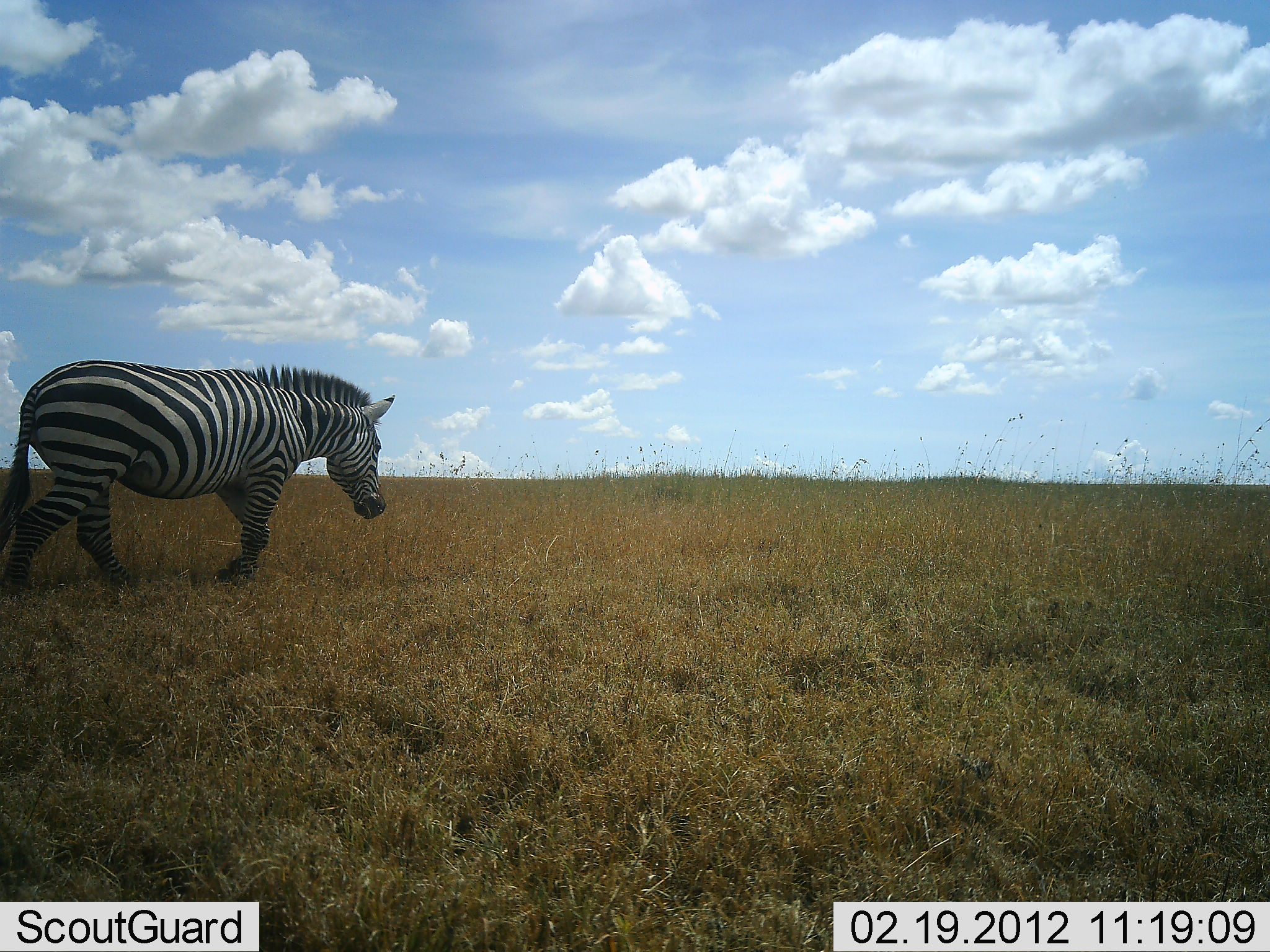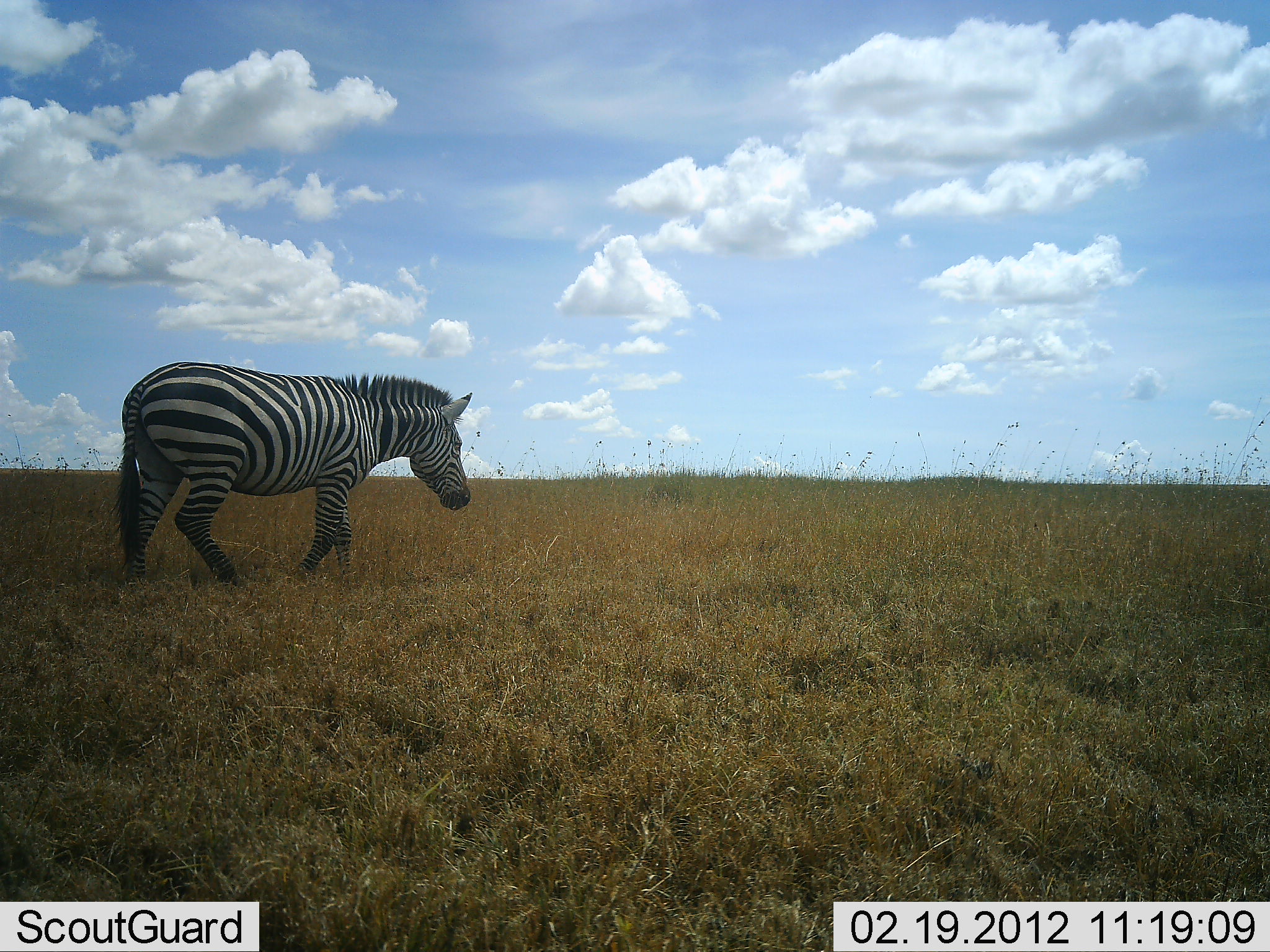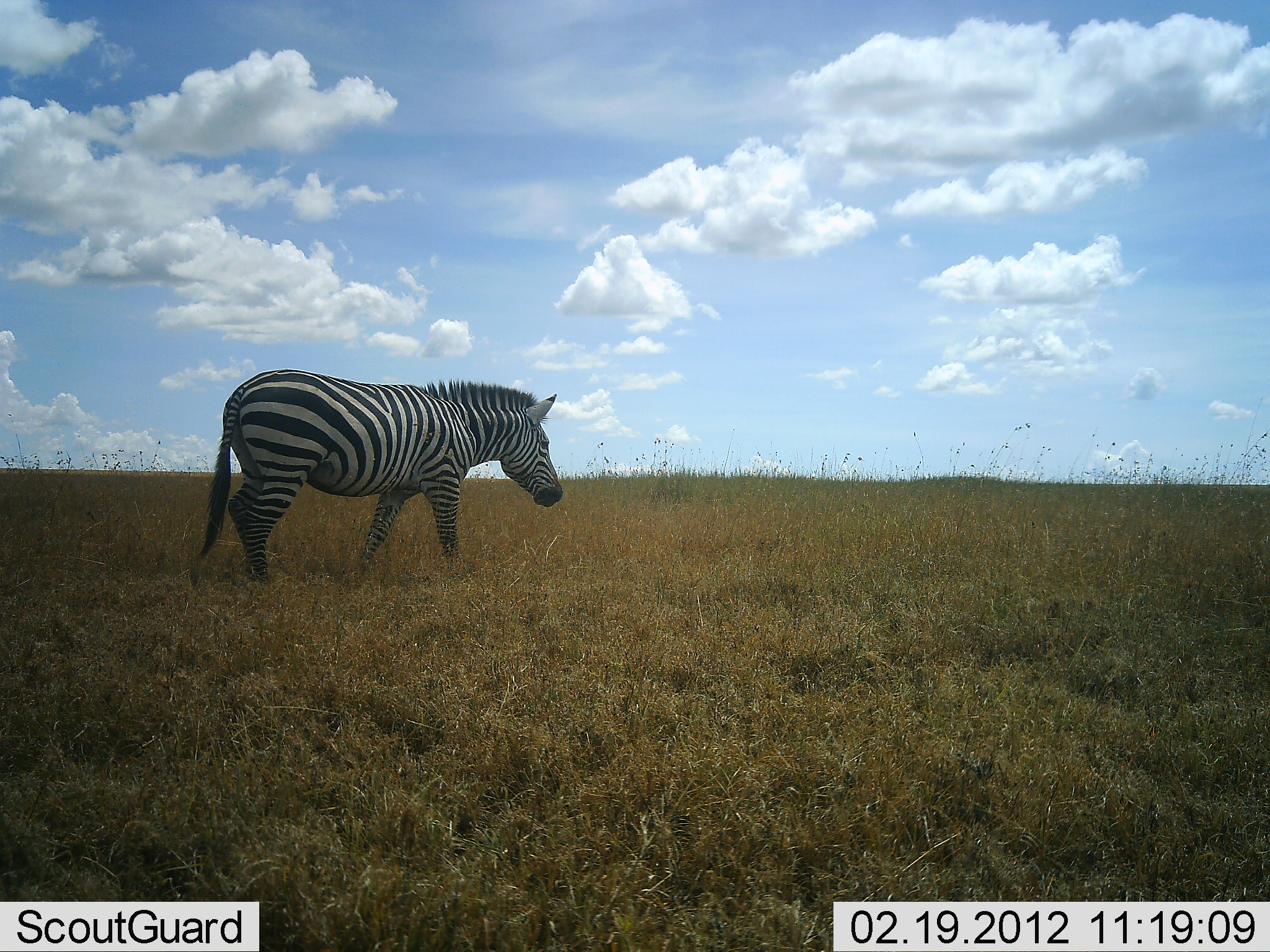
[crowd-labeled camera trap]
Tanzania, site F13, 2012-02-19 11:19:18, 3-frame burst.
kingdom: Animalia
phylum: Chordata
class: Mammalia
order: Perissodactyla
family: Equidae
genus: Equus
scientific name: Equus quagga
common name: plains zebra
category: zebra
Zebra (plains zebra) (Equus quagga), count 1. Behavior (volunteer vote fractions): standing 6%, resting 0%, moving 94%, interacting 0%. Young present (vote fraction): 0%. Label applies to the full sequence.